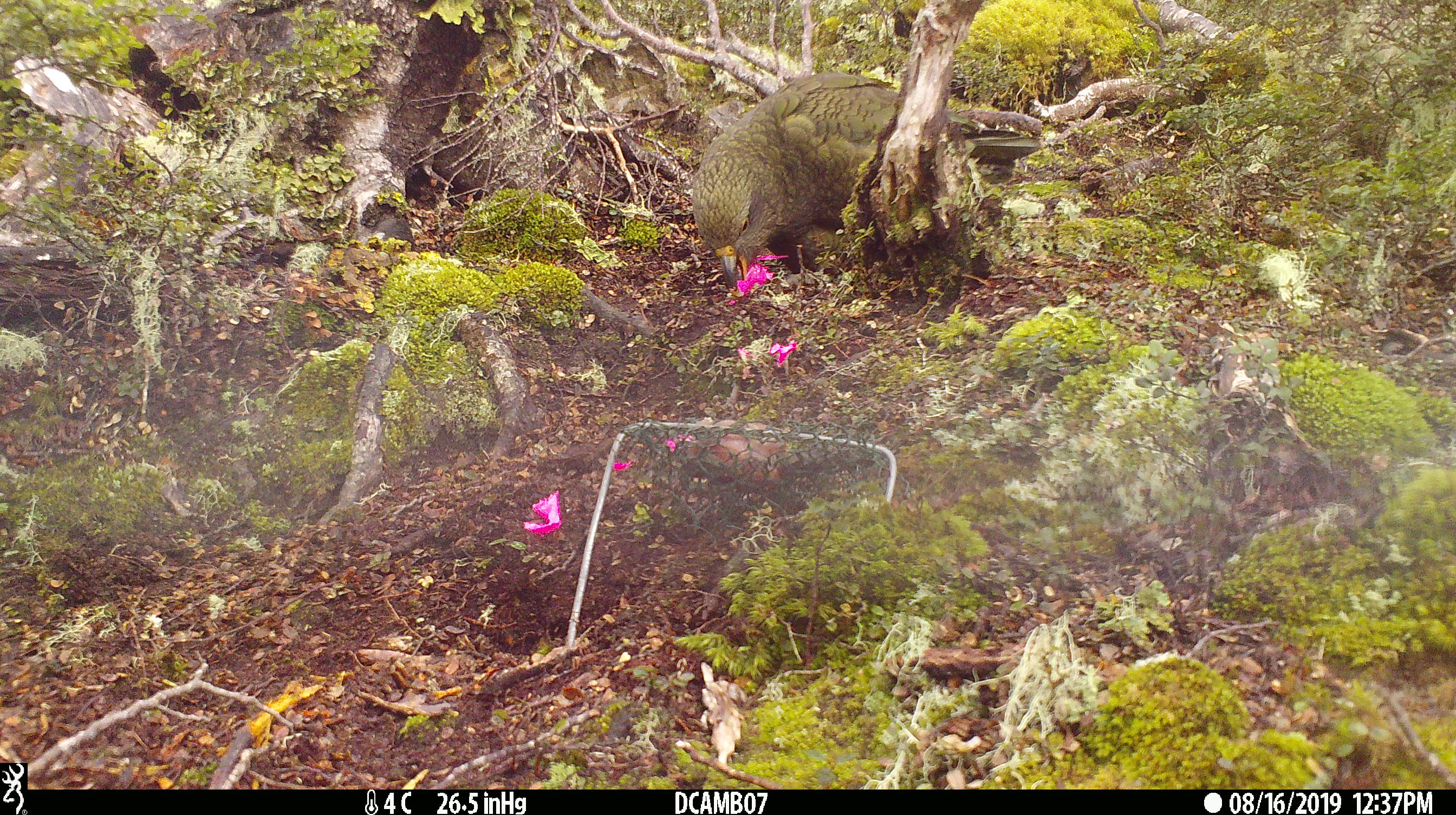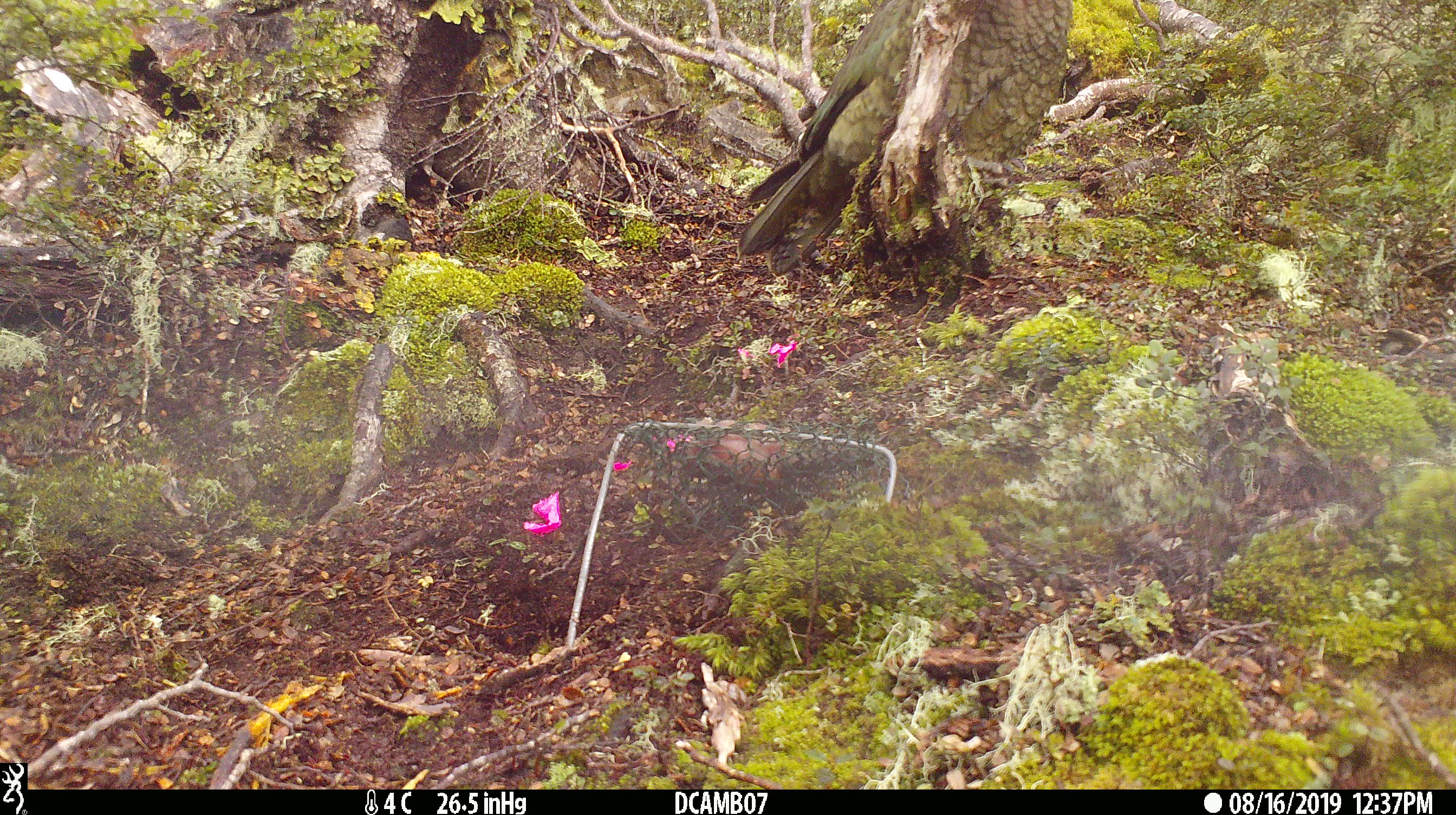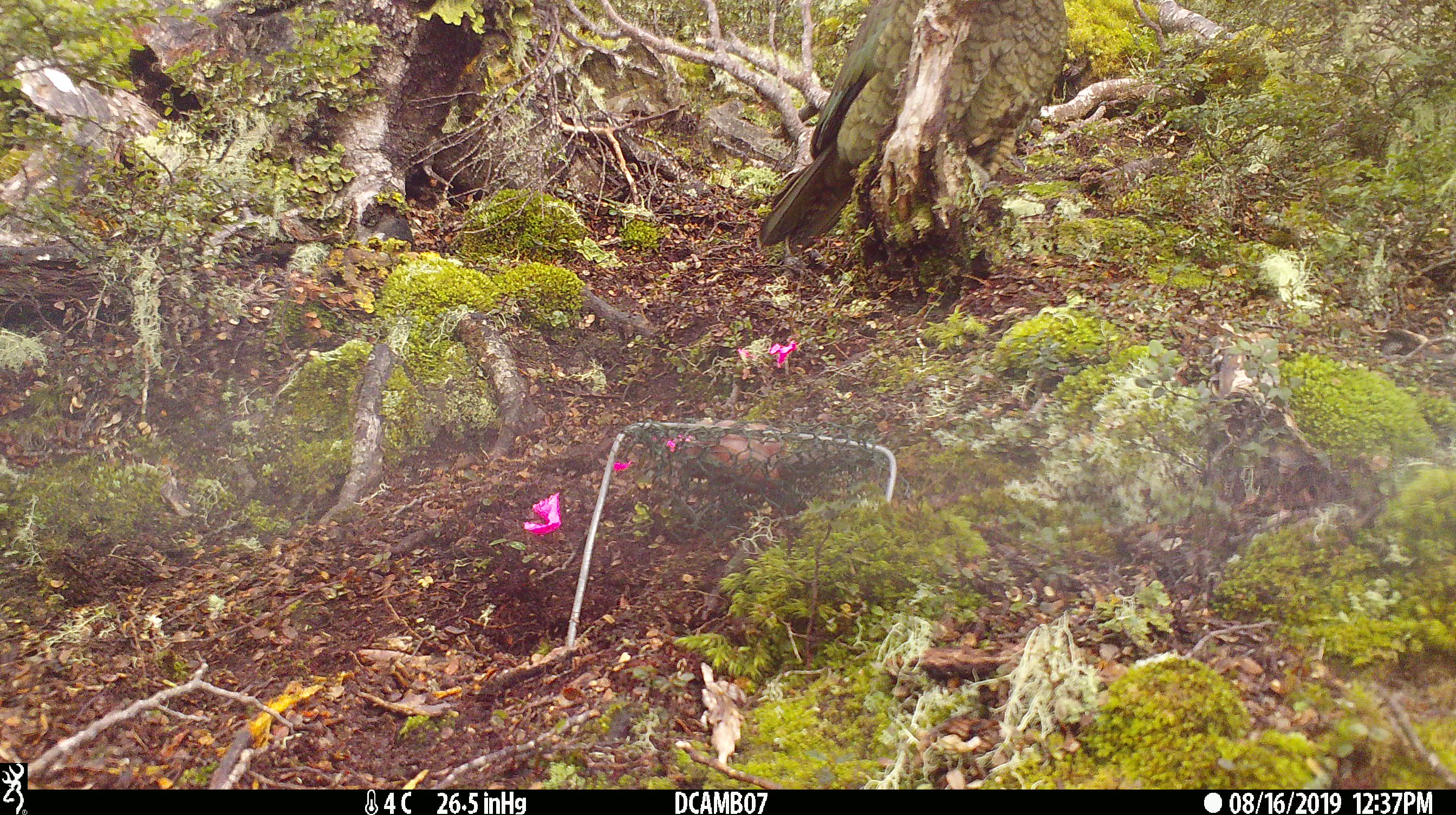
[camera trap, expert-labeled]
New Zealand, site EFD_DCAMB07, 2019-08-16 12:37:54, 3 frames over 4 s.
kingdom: Animalia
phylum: Chordata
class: Aves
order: Psittaciformes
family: Strigopidae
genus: Nestor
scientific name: Nestor notabilis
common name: kea